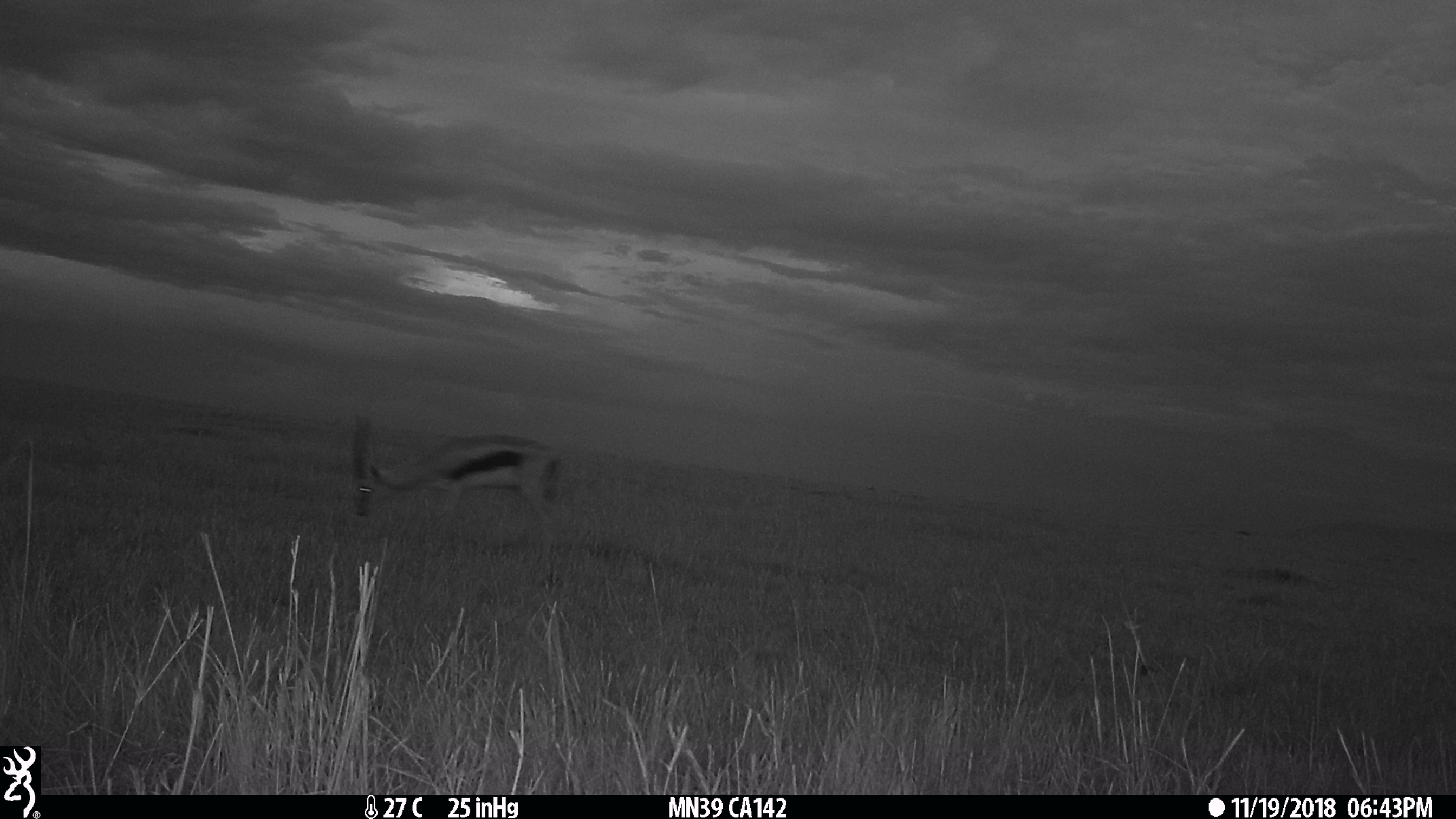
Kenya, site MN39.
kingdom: Animalia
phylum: Chordata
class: Mammalia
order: Artiodactyla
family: Bovidae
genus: Eudorcas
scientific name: Eudorcas thomsonii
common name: thomon's gazelle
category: gazelle thomsons